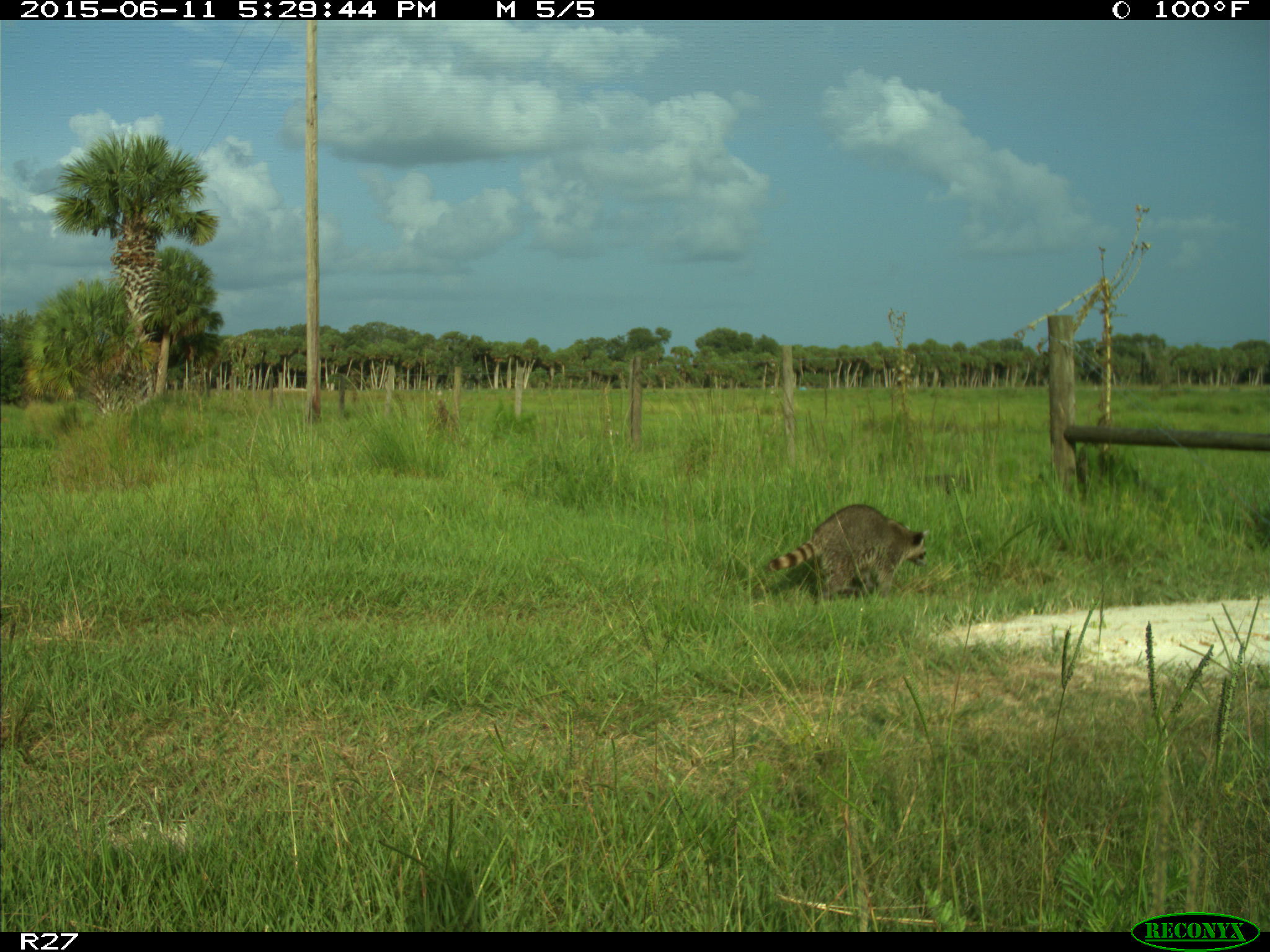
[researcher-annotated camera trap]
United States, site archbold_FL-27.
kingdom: Animalia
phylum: Chordata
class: Mammalia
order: Carnivora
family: Procyonidae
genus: Procyon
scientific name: Procyon lotor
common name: common raccoon